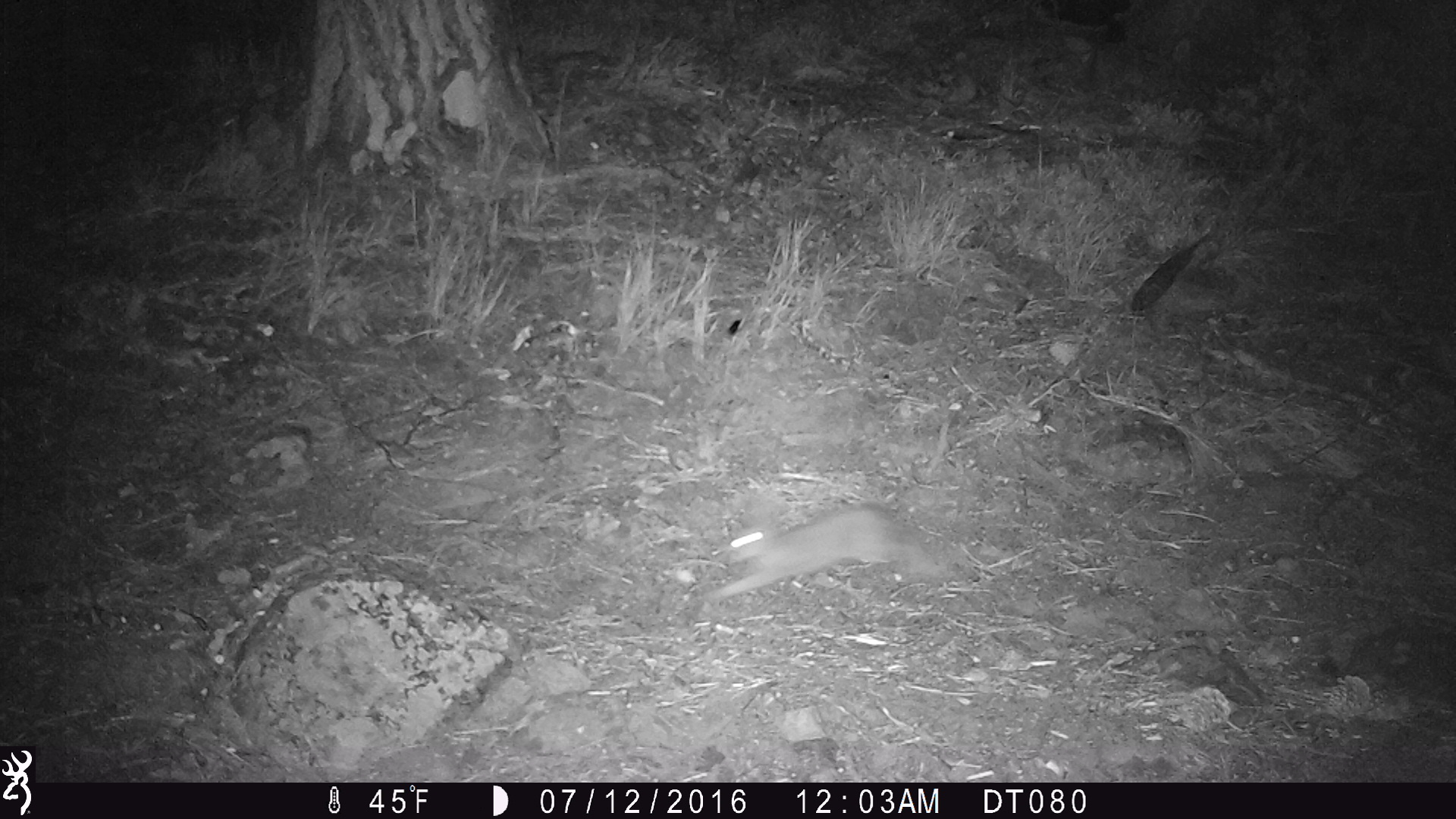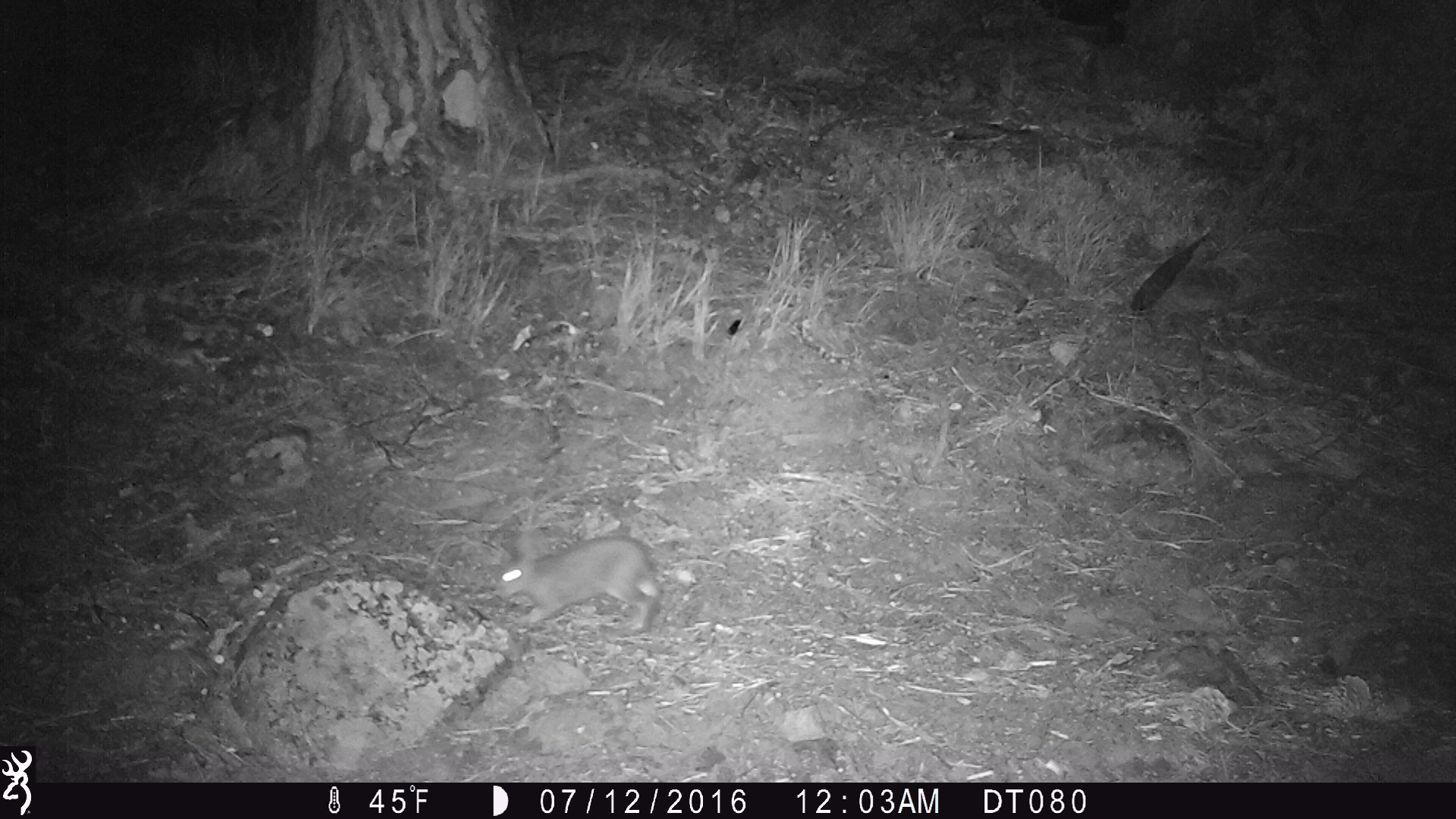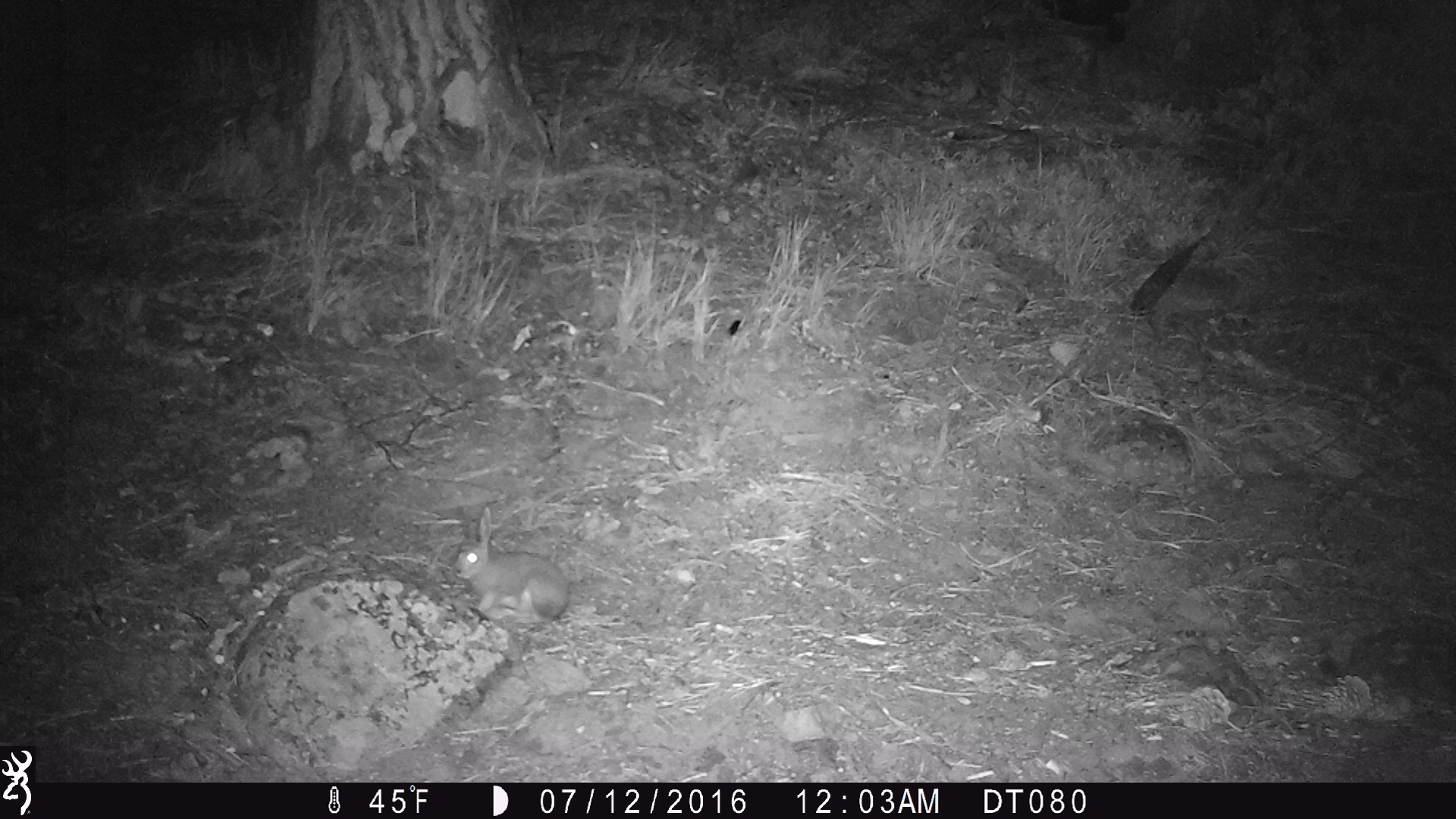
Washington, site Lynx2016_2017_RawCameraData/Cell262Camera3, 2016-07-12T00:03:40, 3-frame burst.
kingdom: Animalia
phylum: Chordata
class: Mammalia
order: Lagomorpha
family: Leporidae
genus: Lepus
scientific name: Lepus americanus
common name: snowshoe hare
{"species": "Lepus americanus (snowshoe hare)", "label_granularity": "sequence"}